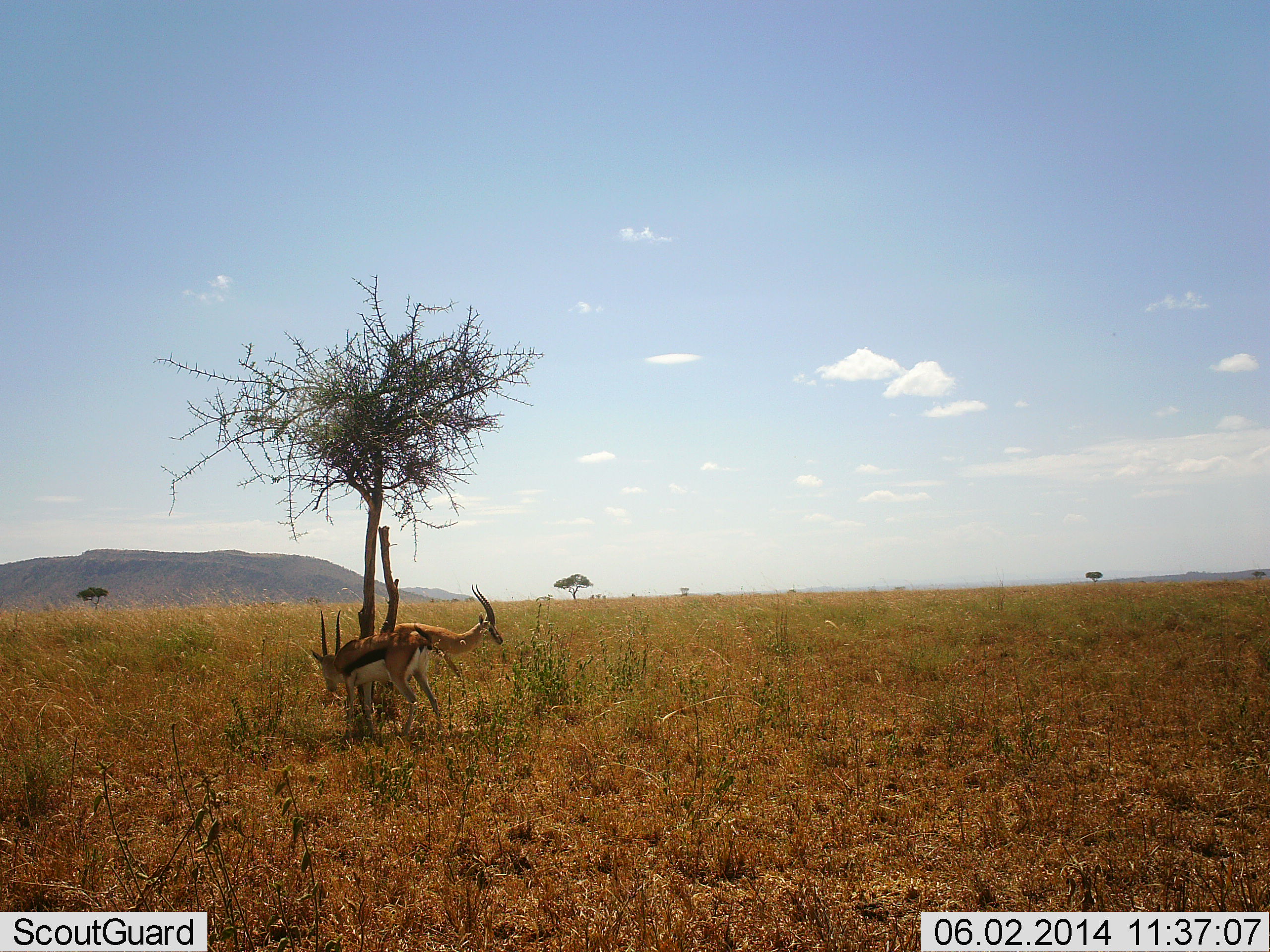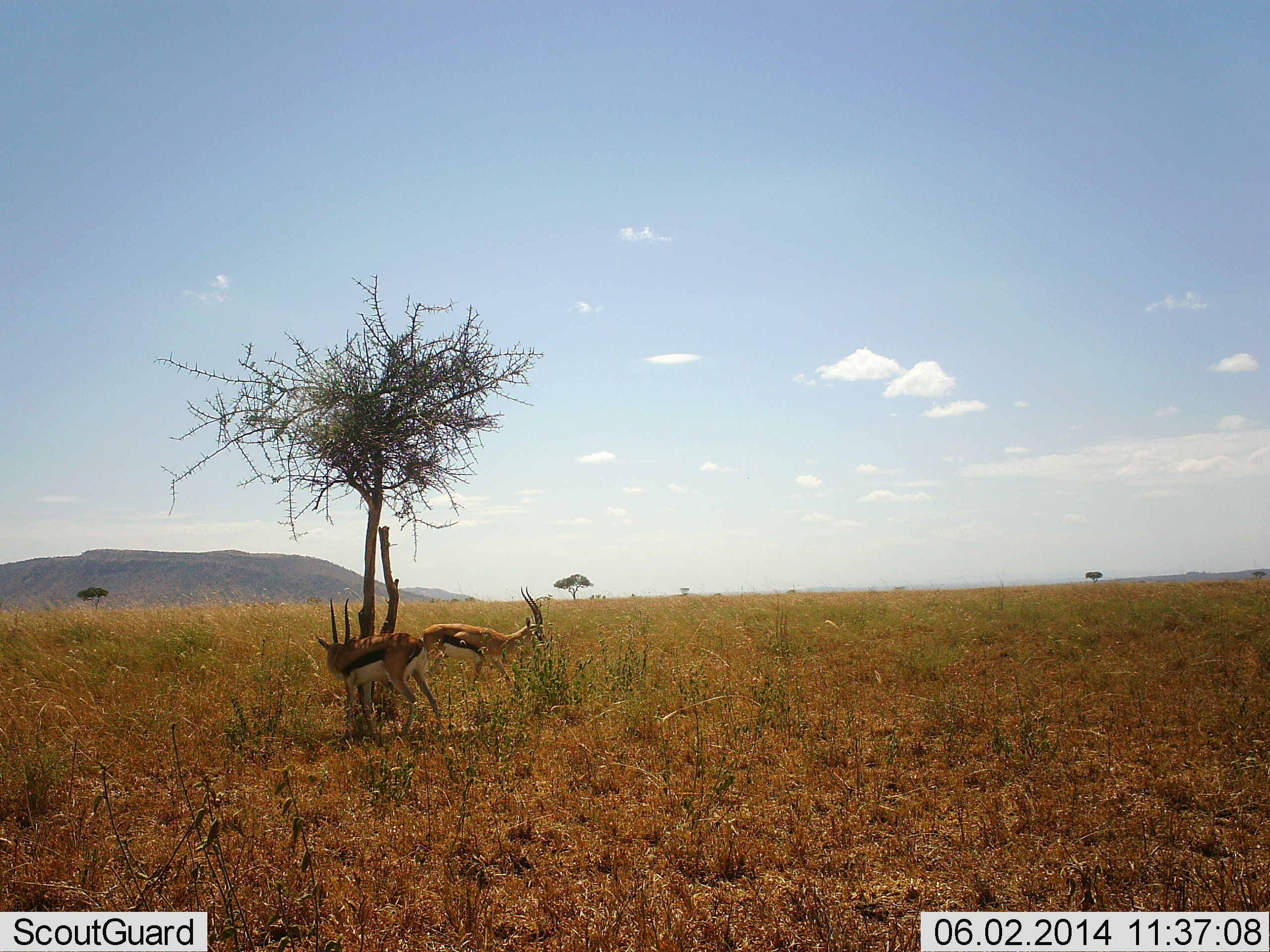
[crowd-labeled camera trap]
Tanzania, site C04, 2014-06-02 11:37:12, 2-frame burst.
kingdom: Animalia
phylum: Chordata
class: Mammalia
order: Artiodactyla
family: Bovidae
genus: Eudorcas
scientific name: Eudorcas thomsonii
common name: thomson's gazelle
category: gazellethomsons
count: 2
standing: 80%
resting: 0%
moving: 50%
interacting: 0%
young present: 0%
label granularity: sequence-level